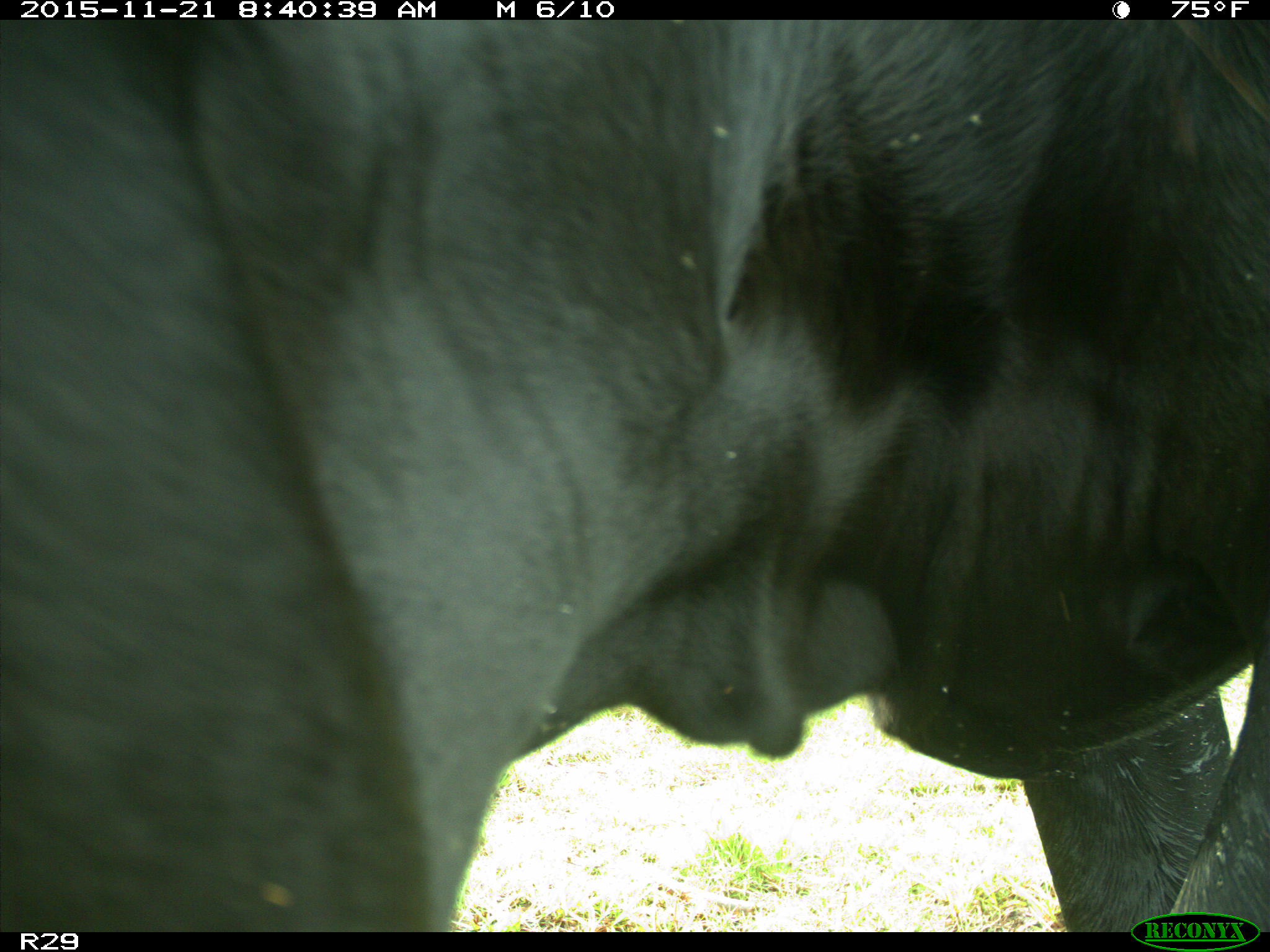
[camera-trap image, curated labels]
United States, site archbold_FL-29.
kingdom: Animalia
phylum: Chordata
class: Mammalia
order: Artiodactyla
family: Bovidae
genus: Bos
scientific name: Bos taurus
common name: domestic cow